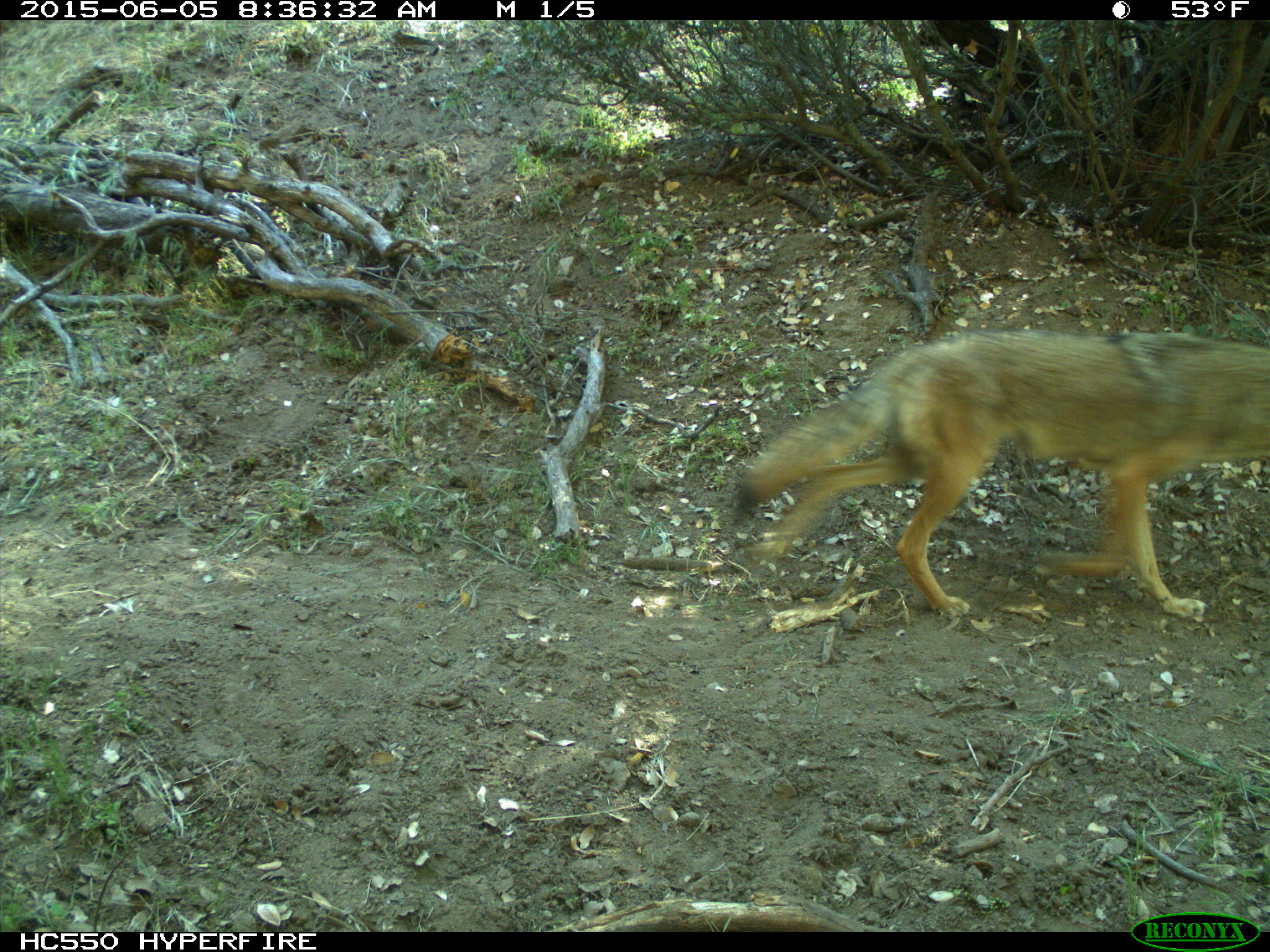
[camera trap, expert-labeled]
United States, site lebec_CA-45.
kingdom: Animalia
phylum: Chordata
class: Mammalia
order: Carnivora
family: Canidae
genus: Canis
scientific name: Canis latrans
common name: coyote